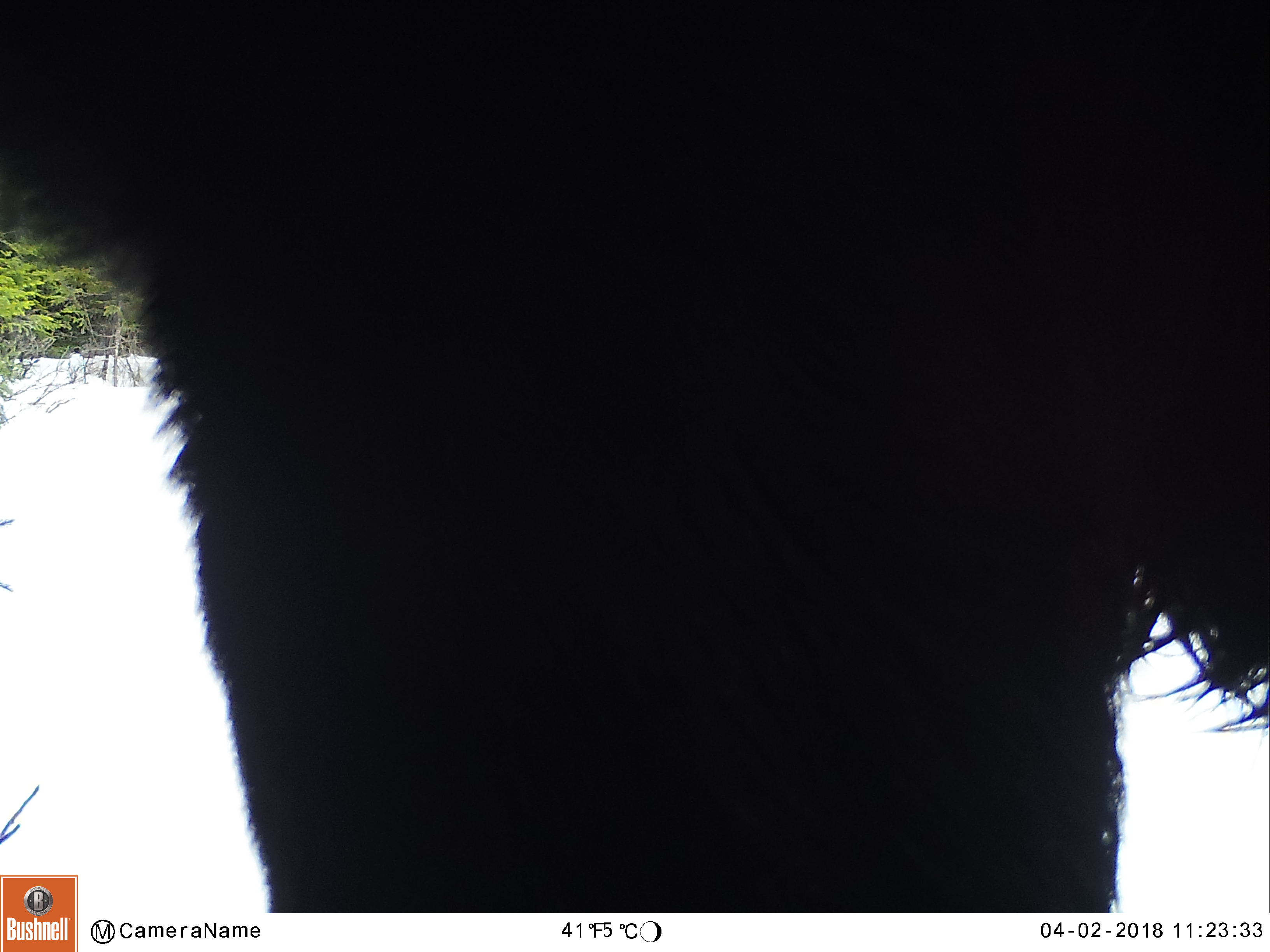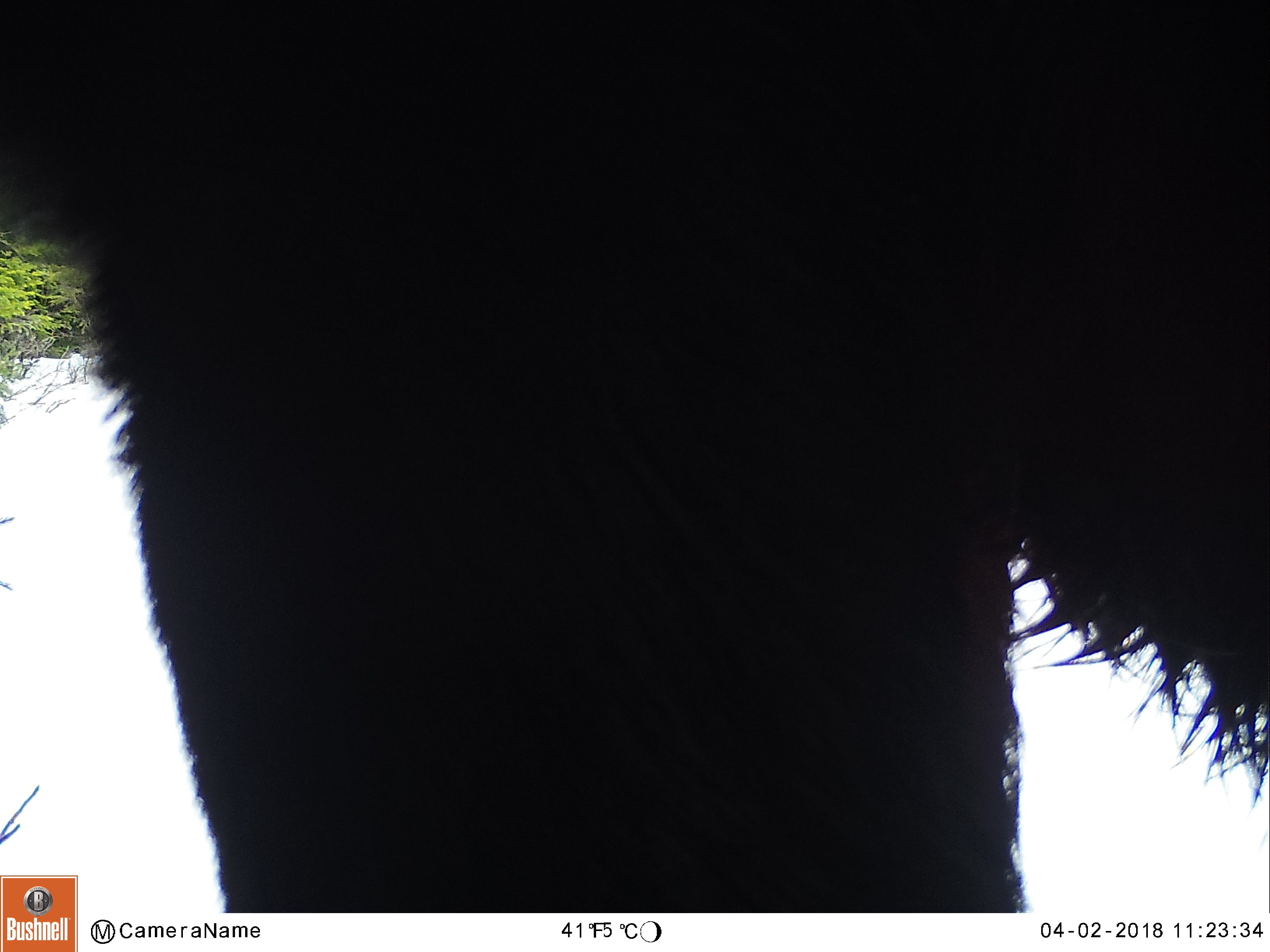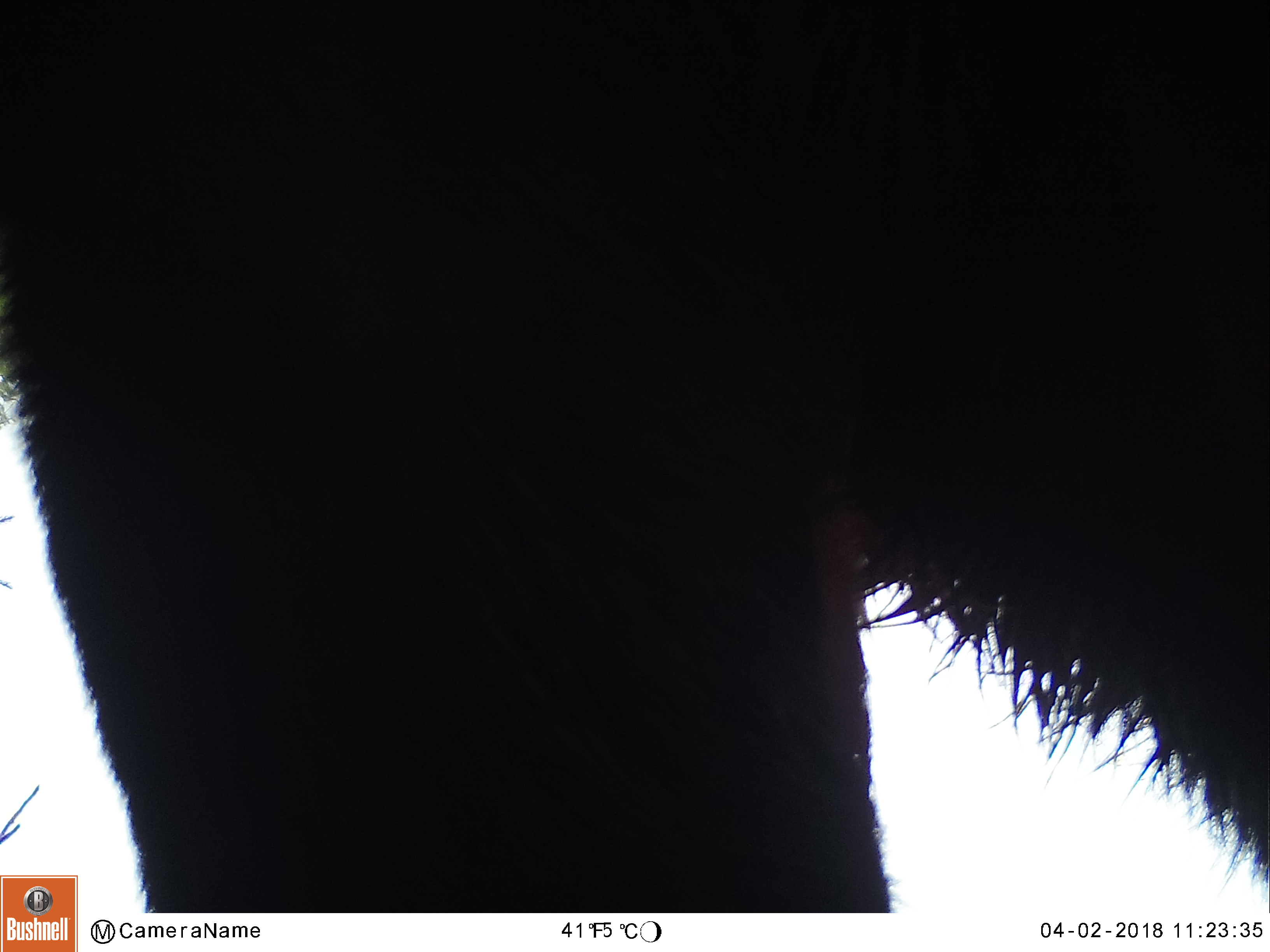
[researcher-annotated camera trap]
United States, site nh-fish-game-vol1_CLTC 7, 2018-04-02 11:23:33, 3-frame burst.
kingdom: Animalia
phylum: Chordata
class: Mammalia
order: Artiodactyla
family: Cervidae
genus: Alces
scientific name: Alces alces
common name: moose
Moose (Alces alces).